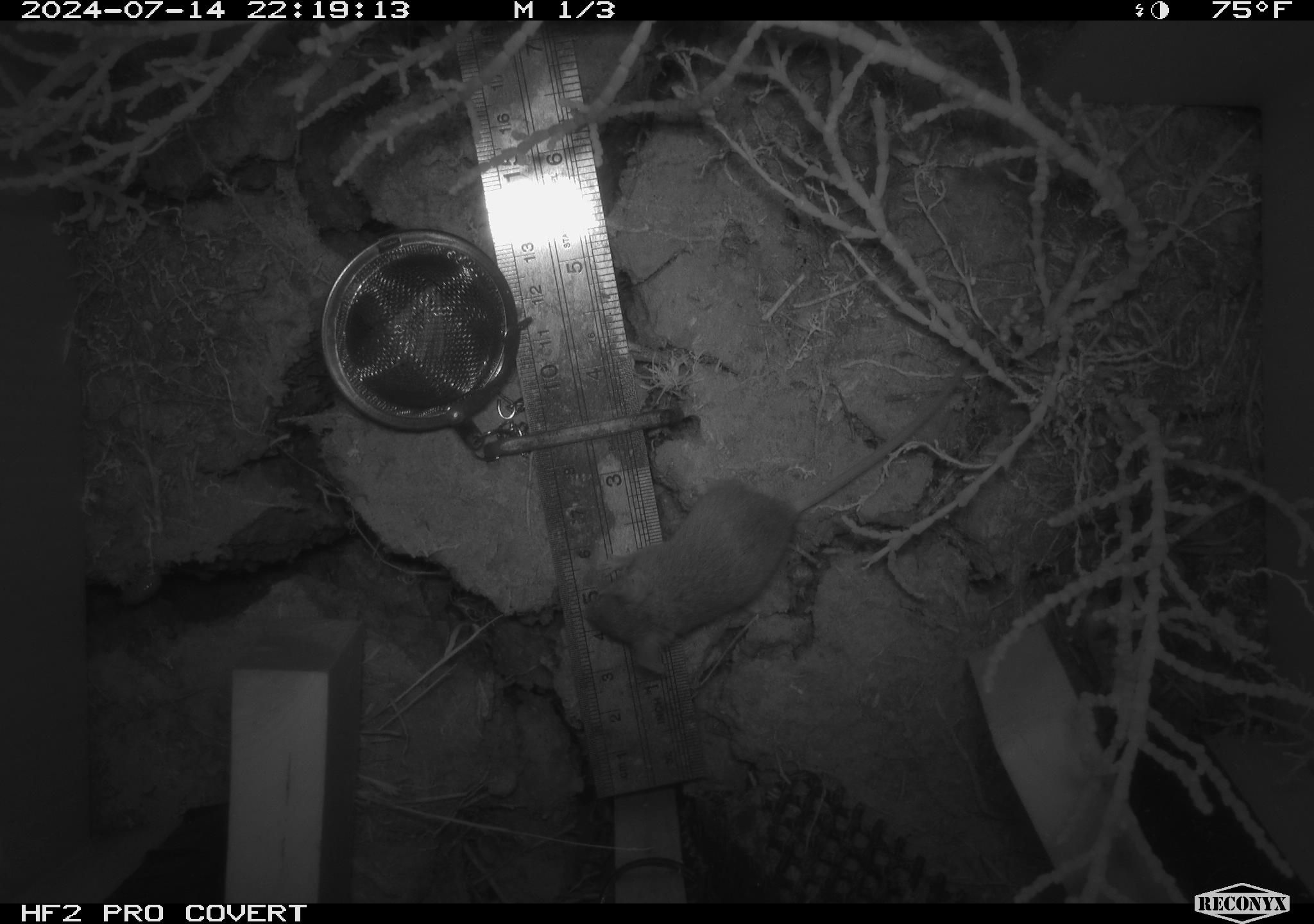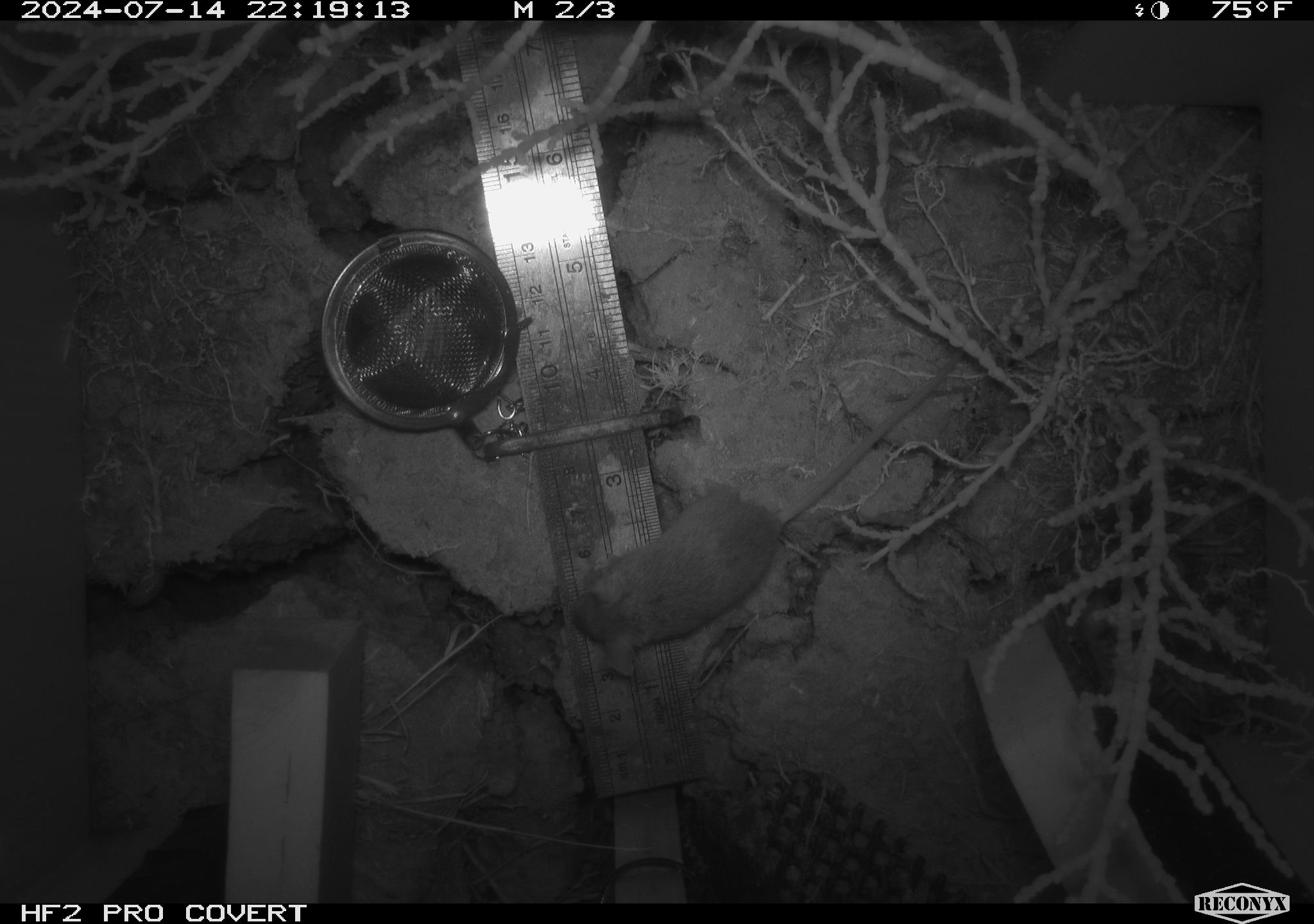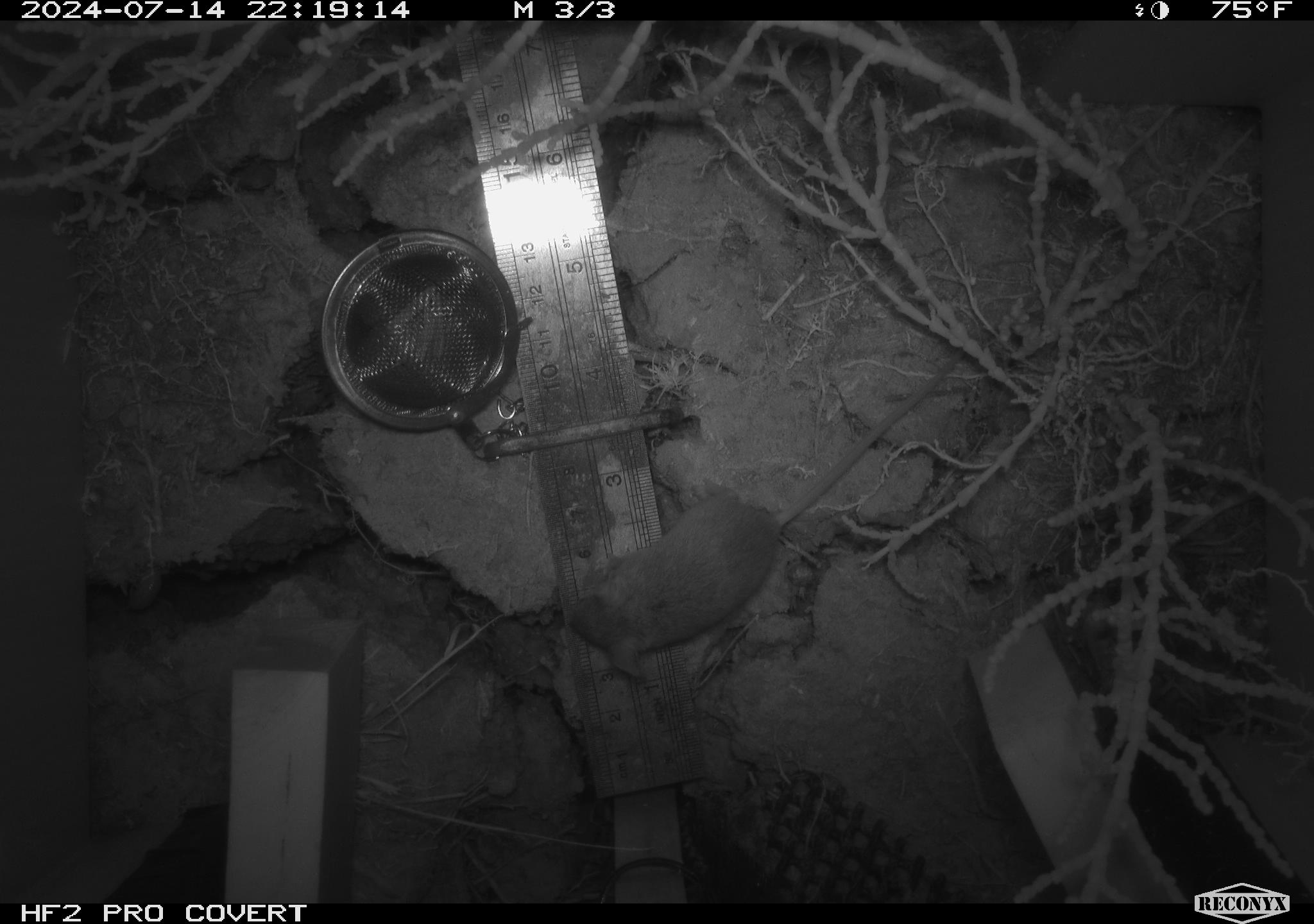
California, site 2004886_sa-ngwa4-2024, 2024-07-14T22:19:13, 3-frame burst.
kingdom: Animalia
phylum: Chordata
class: Mammalia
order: Rodentia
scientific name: Rodentia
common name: mouse species